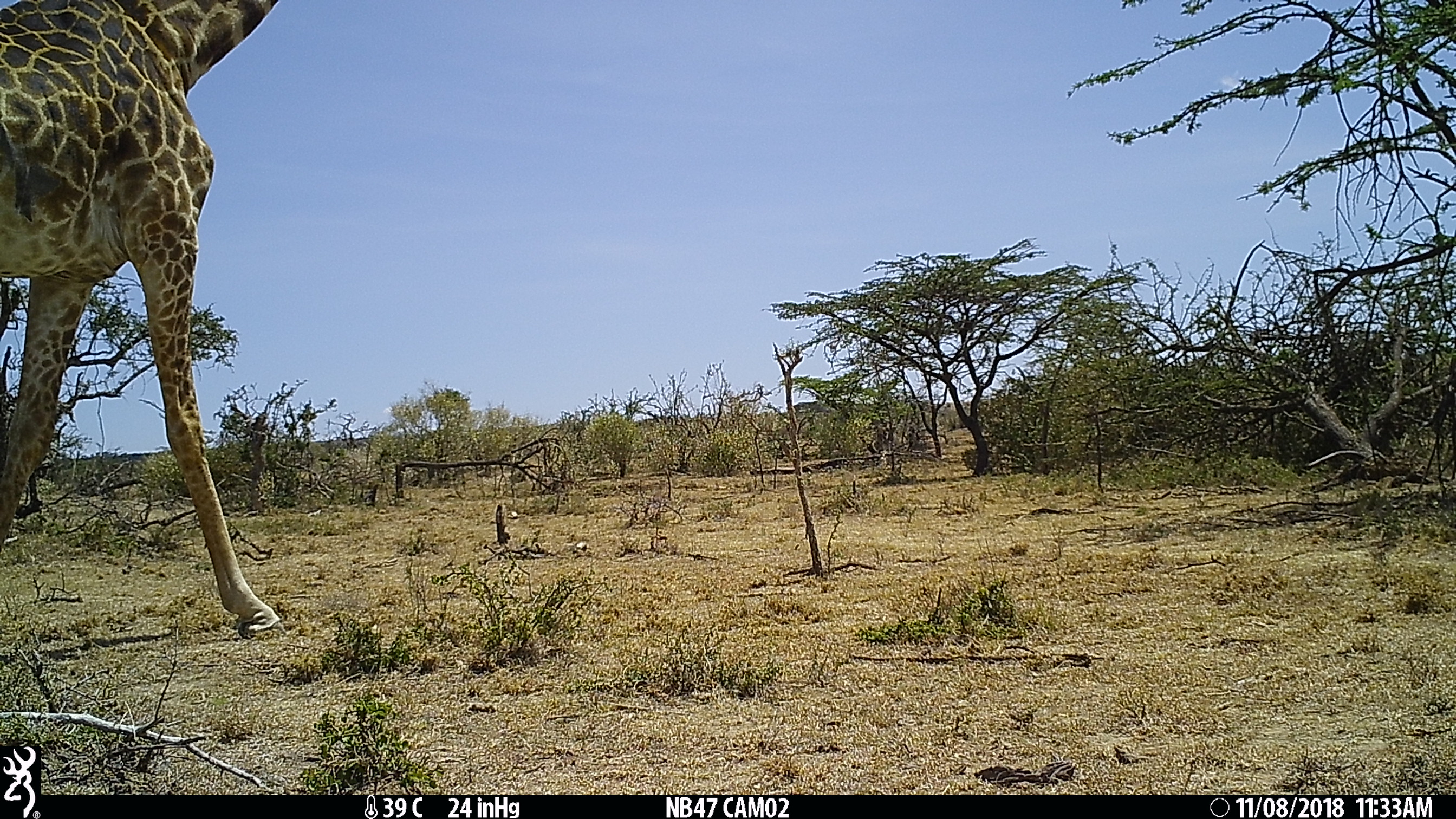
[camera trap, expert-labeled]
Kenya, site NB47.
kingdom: Animalia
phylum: Chordata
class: Mammalia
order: Artiodactyla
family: Giraffidae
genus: Giraffa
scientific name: Giraffa camelopardalis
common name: northern giraffe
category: giraffe